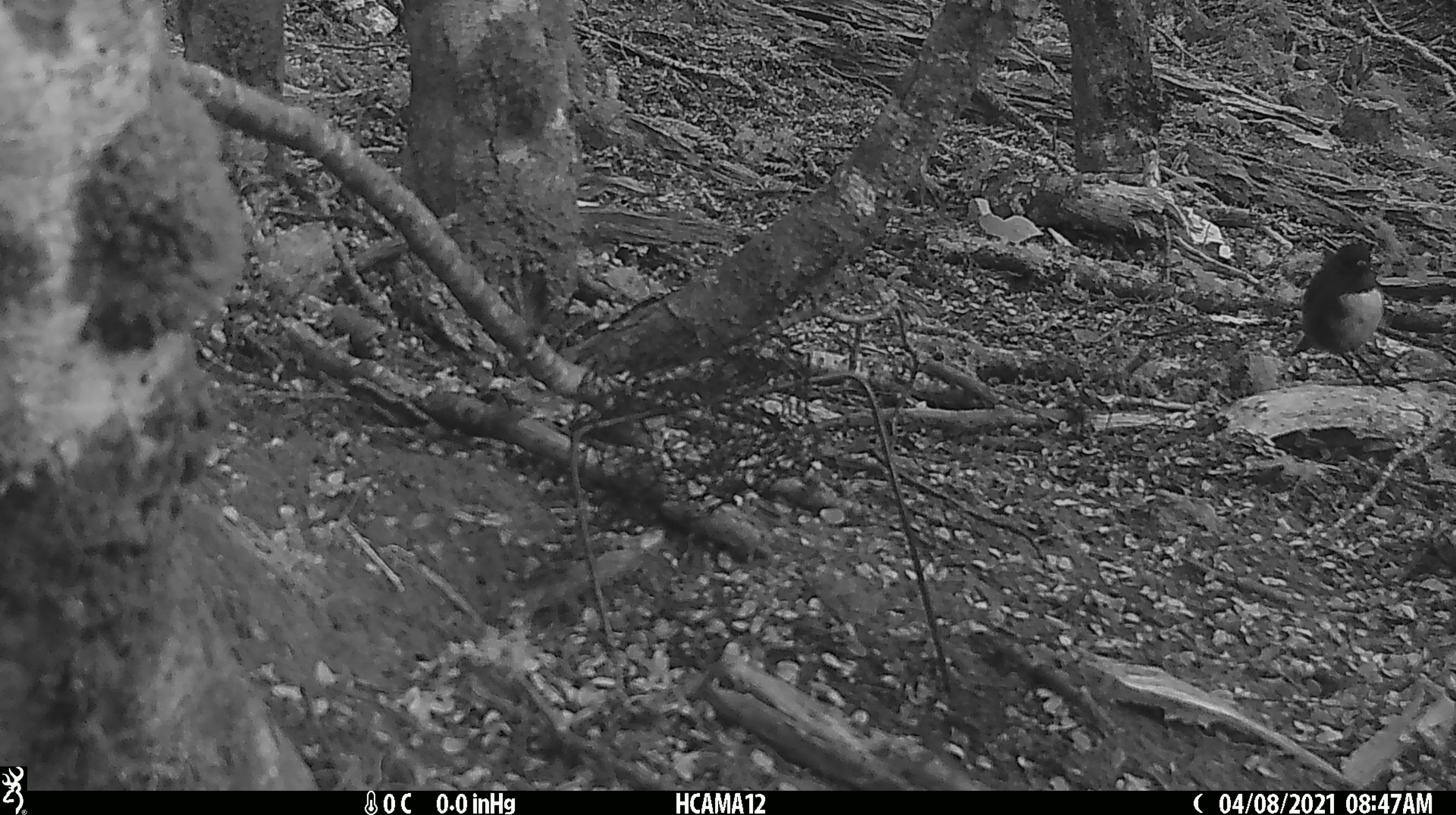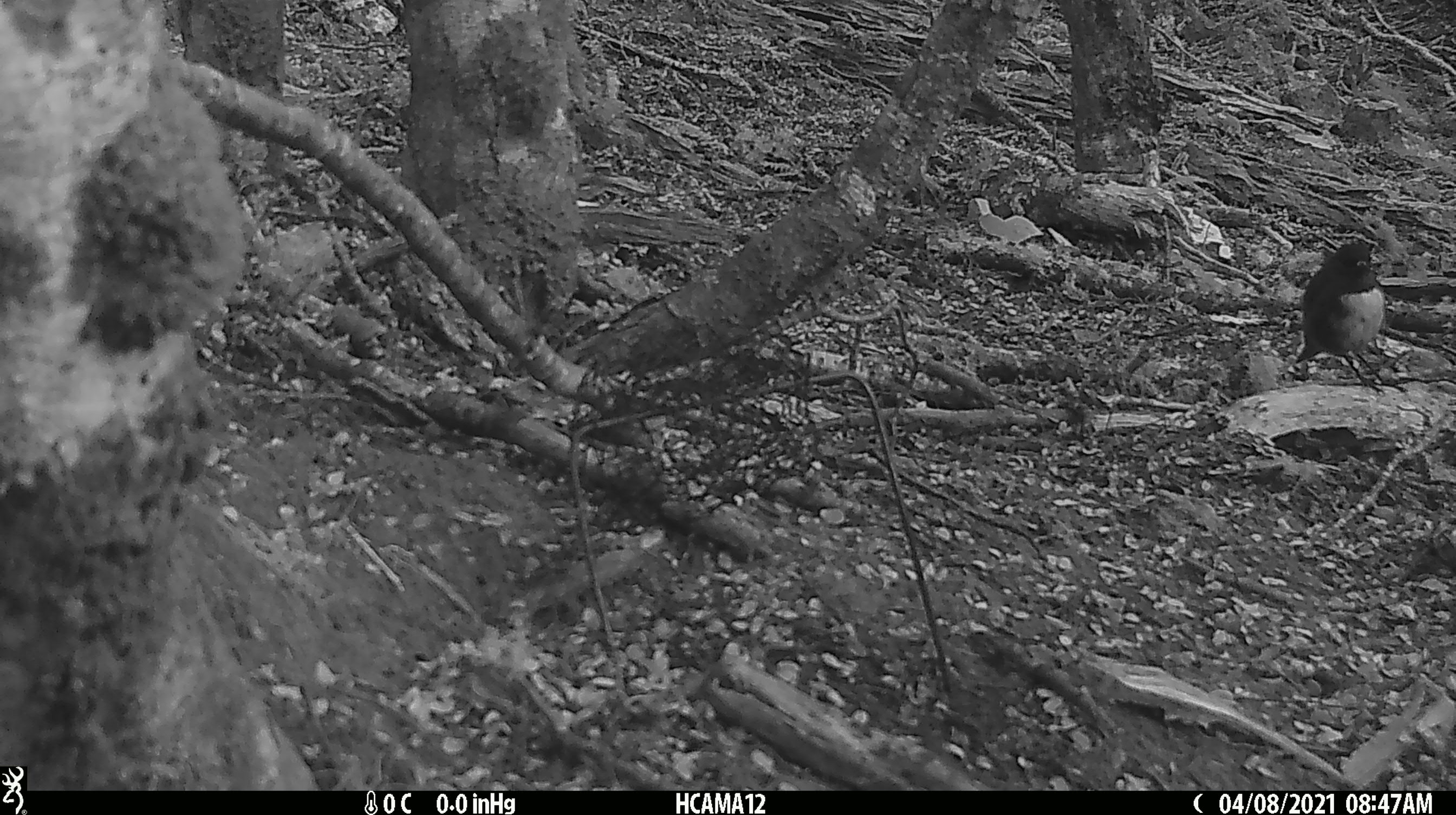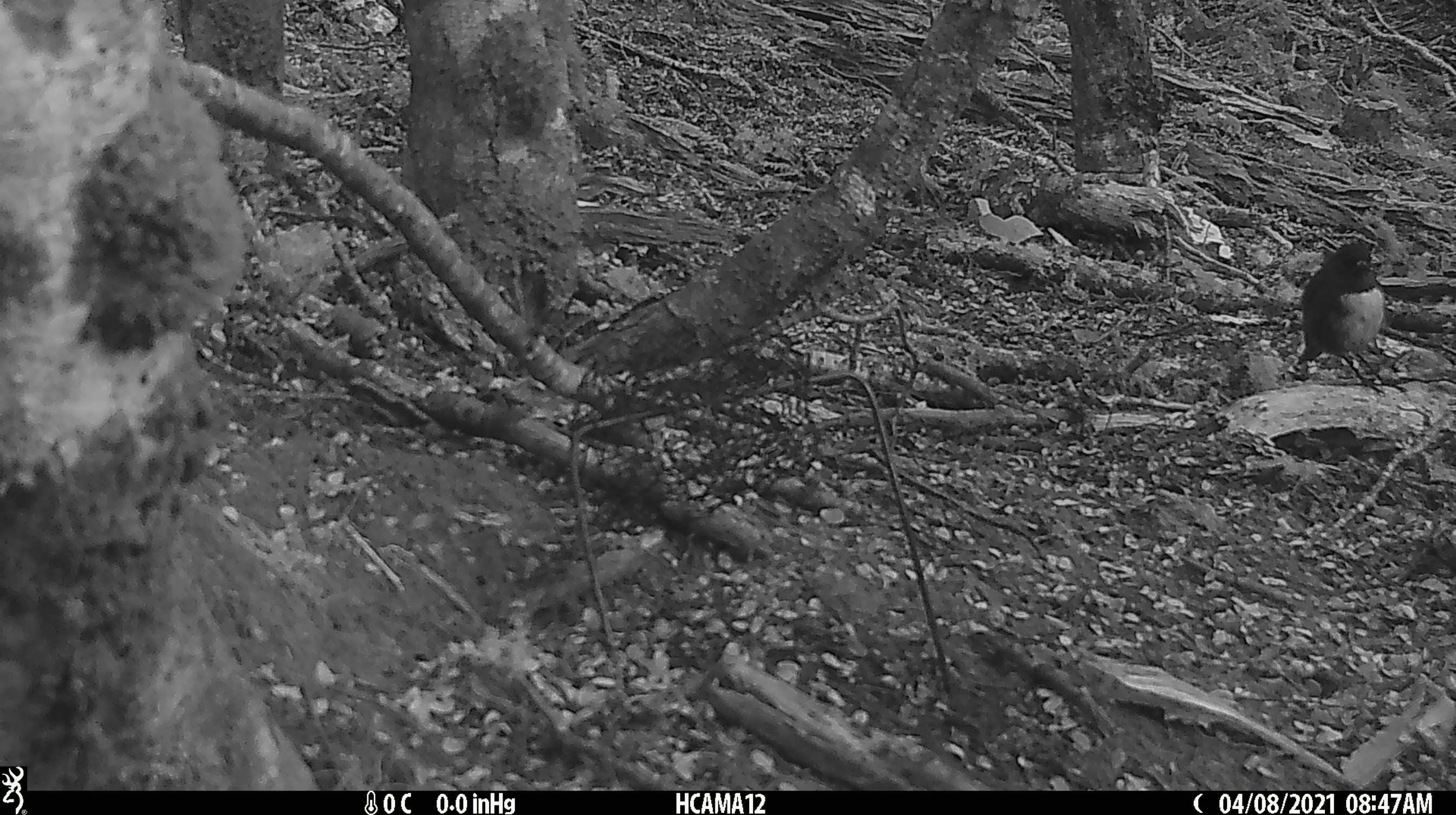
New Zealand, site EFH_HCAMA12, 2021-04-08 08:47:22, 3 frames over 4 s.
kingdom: Animalia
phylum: Chordata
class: Aves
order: Passeriformes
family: Petroicidae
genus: Petroica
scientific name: Petroica australis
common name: new zealand robin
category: robin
Robin (new zealand robin) (Petroica australis).